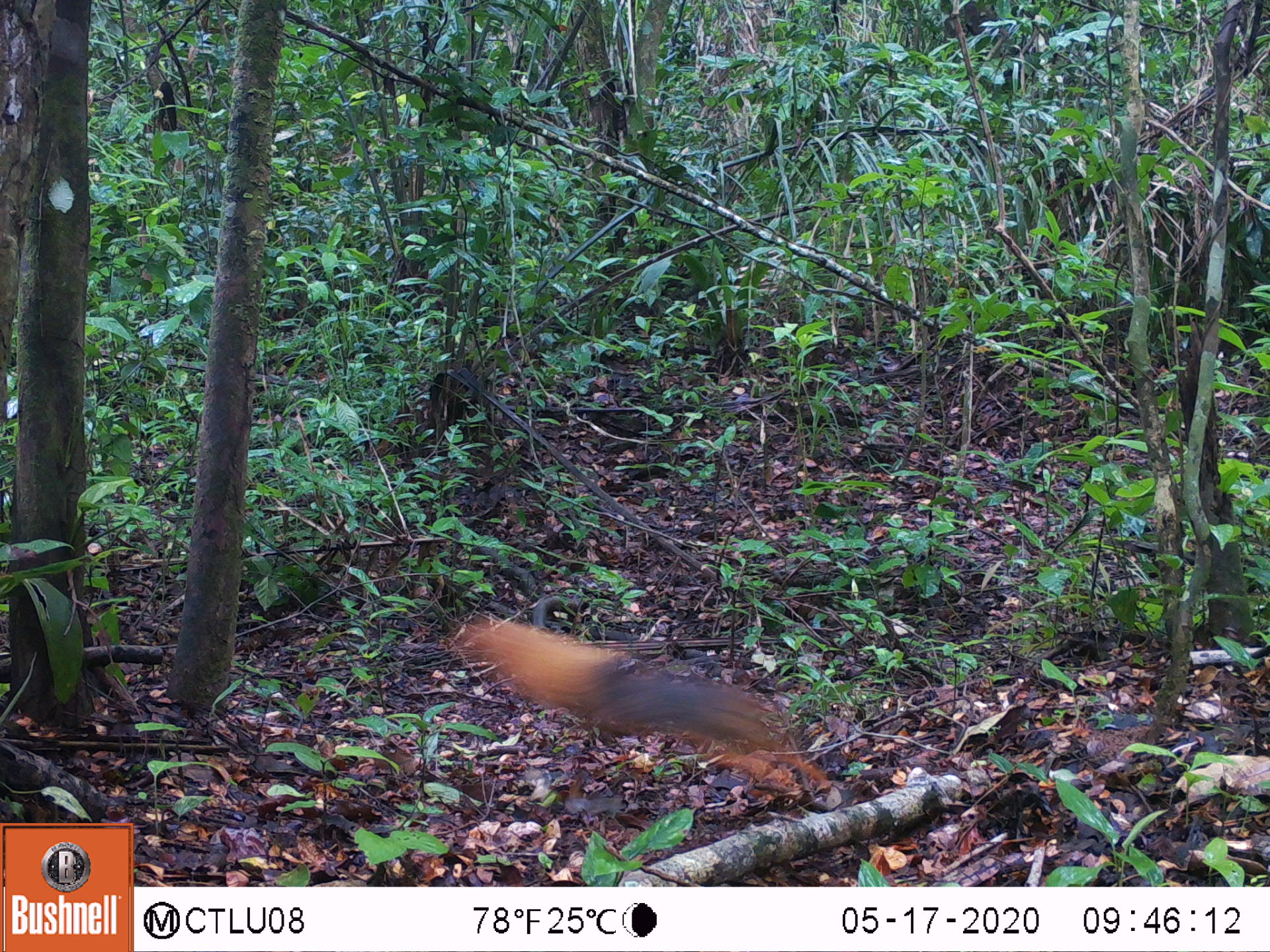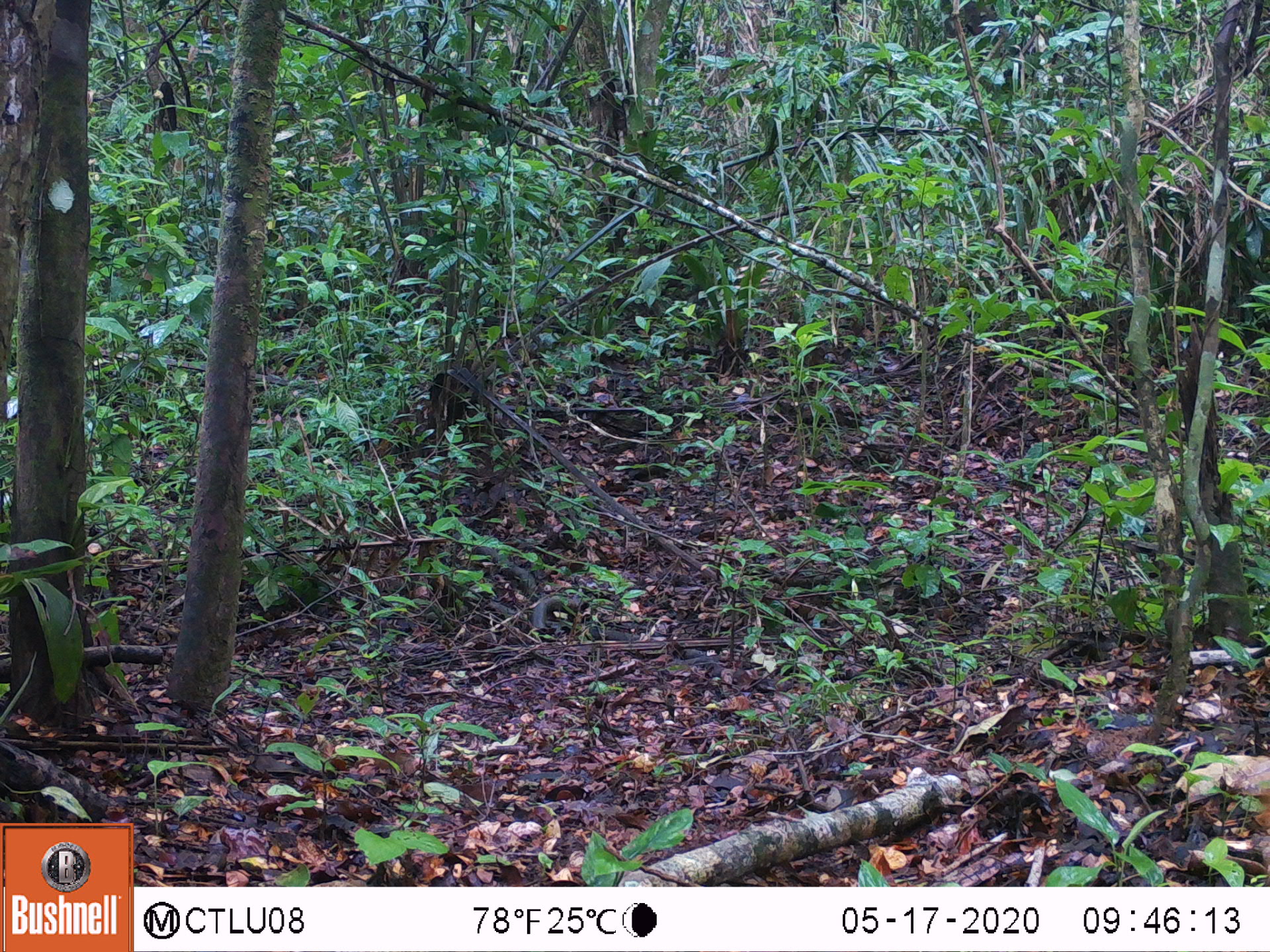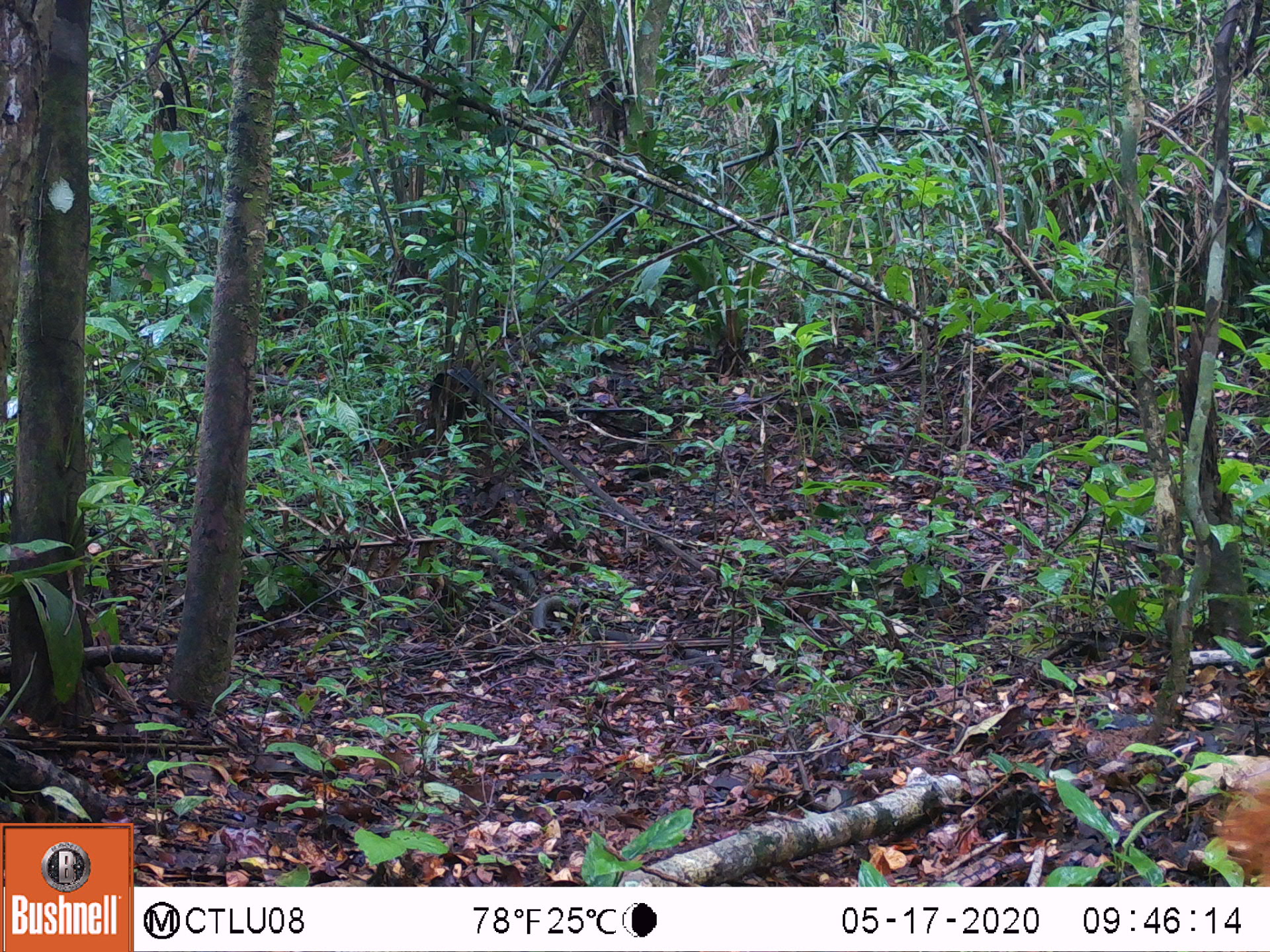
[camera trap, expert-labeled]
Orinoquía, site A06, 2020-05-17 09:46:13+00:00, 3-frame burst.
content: unidentified animal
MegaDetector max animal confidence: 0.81